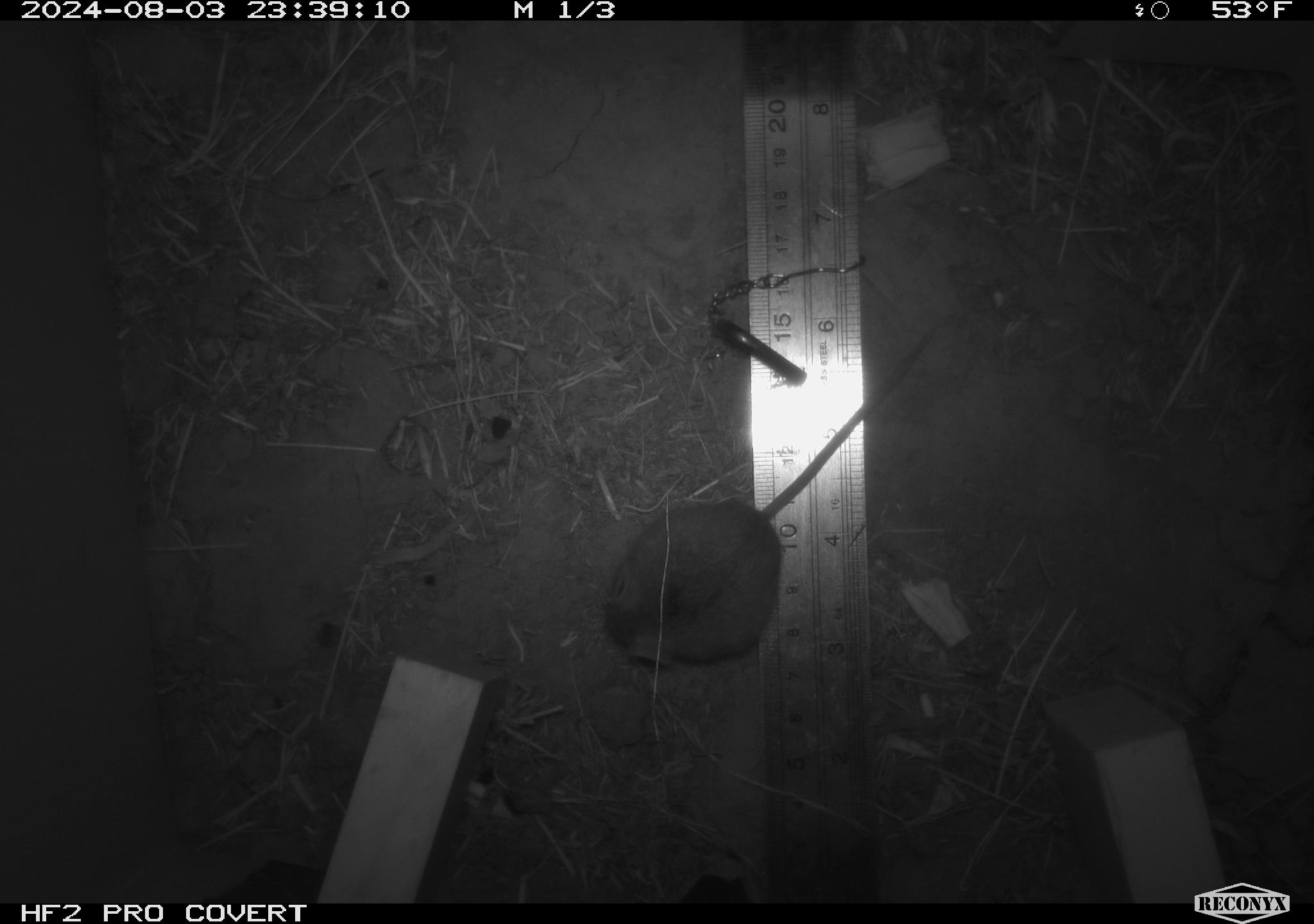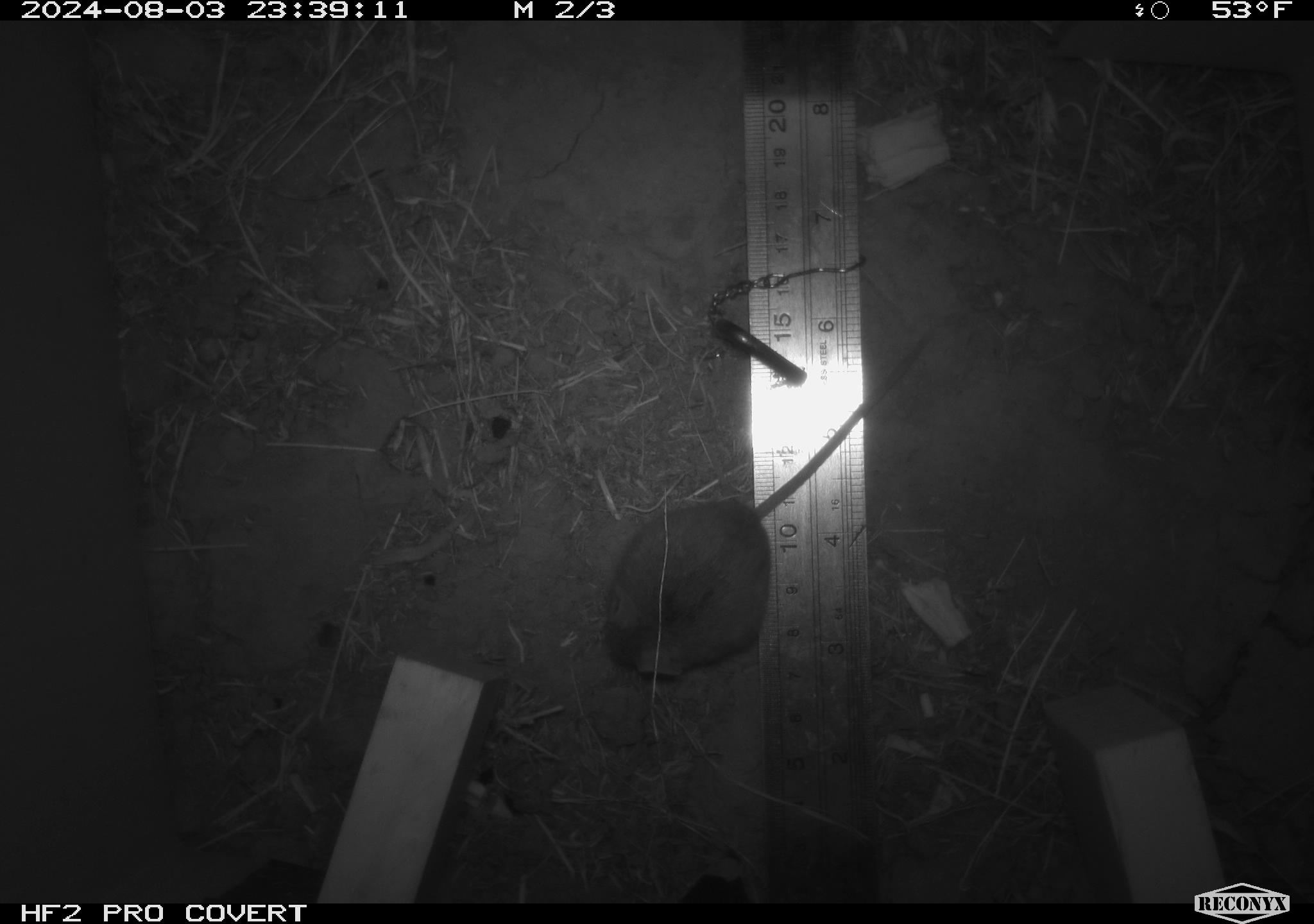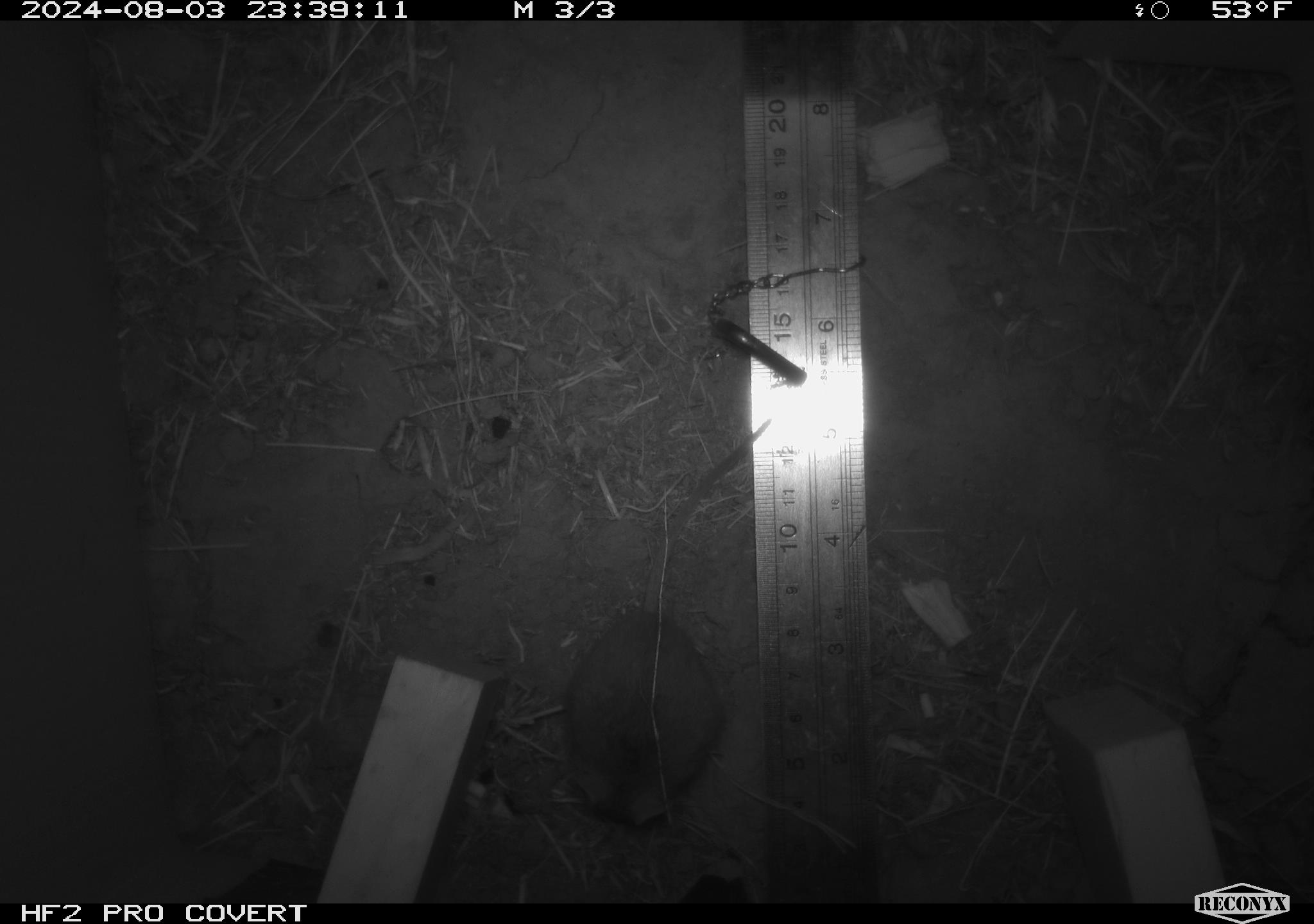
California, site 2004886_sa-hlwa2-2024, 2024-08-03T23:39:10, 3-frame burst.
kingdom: Animalia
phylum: Chordata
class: Mammalia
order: Rodentia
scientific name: Rodentia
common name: mouse species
Mouse species (Rodentia).